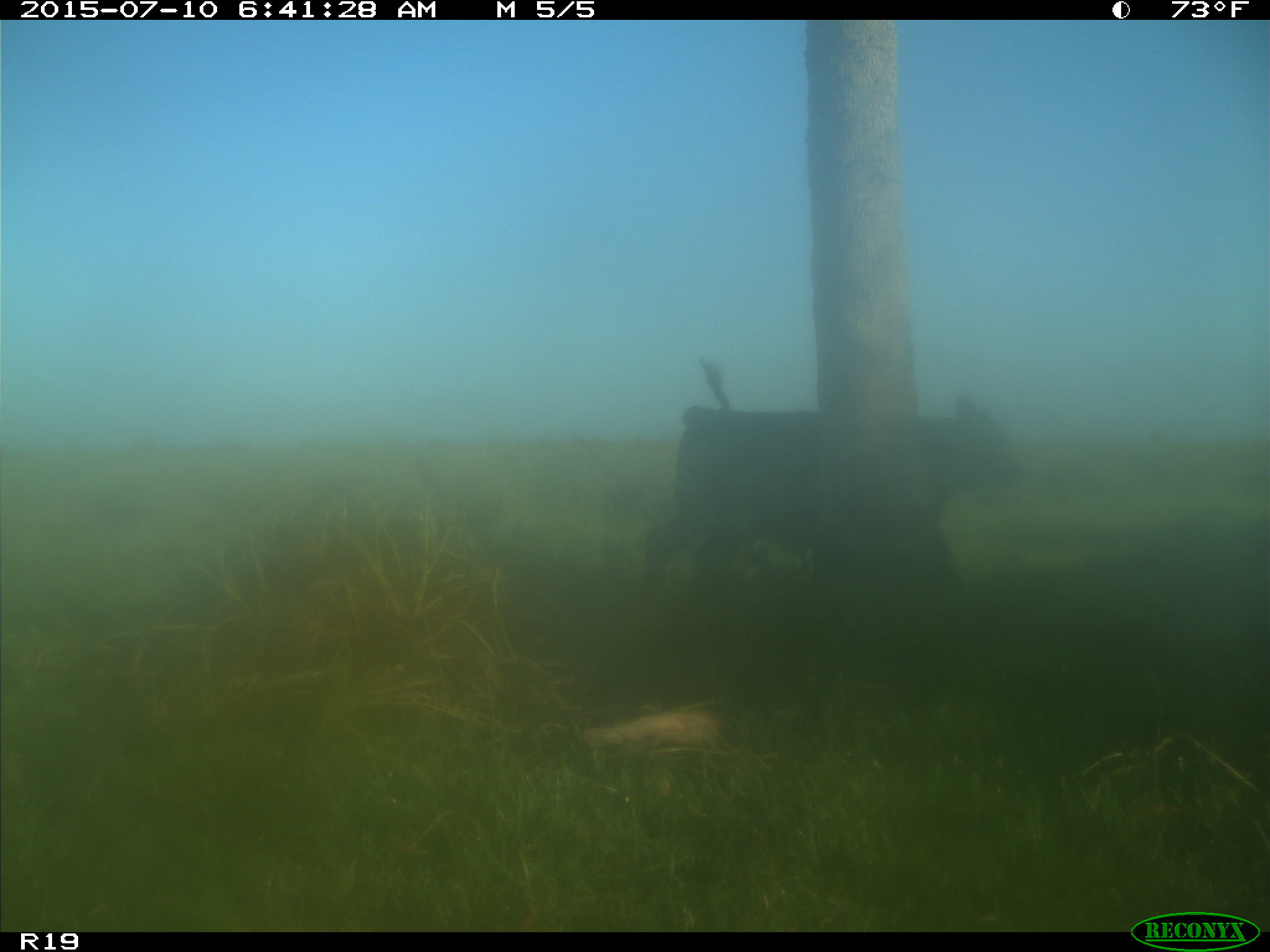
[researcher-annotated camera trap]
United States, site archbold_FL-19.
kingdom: Animalia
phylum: Chordata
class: Mammalia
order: Artiodactyla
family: Bovidae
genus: Bos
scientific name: Bos taurus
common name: domestic cow